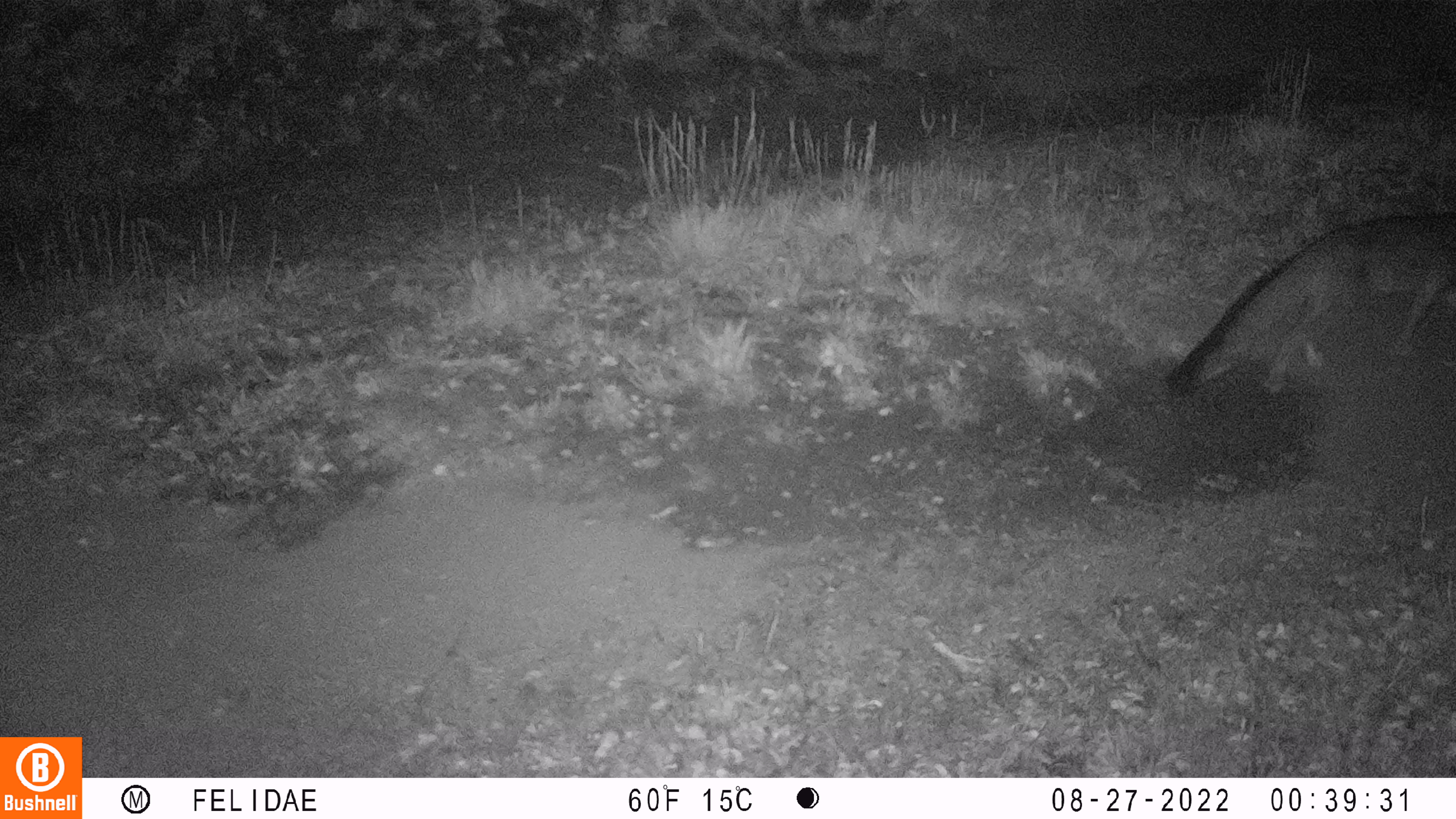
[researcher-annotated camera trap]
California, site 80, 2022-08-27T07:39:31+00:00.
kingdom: Animalia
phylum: Chordata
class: Mammalia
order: Carnivora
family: Canidae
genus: Urocyon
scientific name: Urocyon cinereoargenteus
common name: gray fox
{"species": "gray fox (Urocyon cinereoargenteus)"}